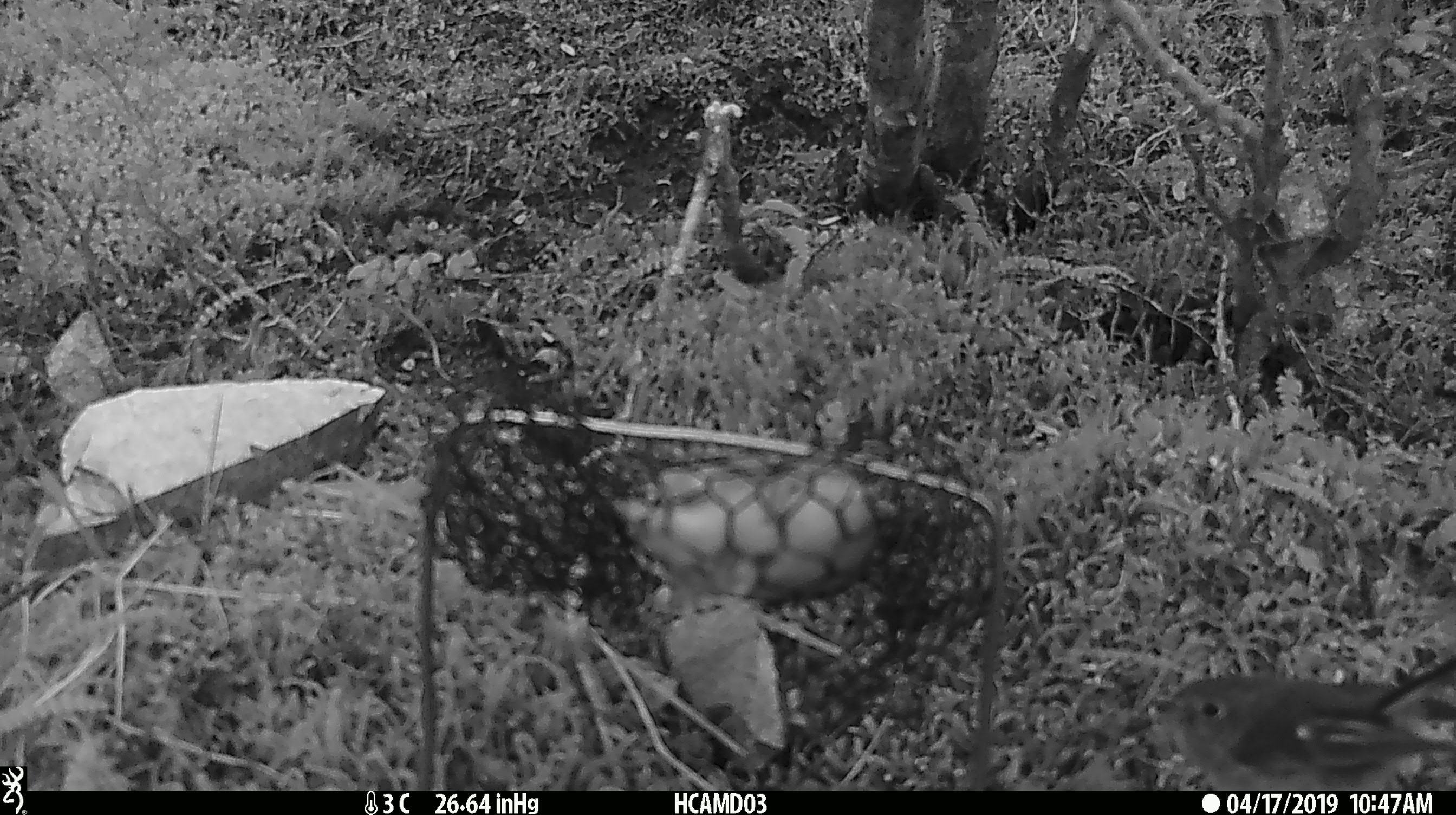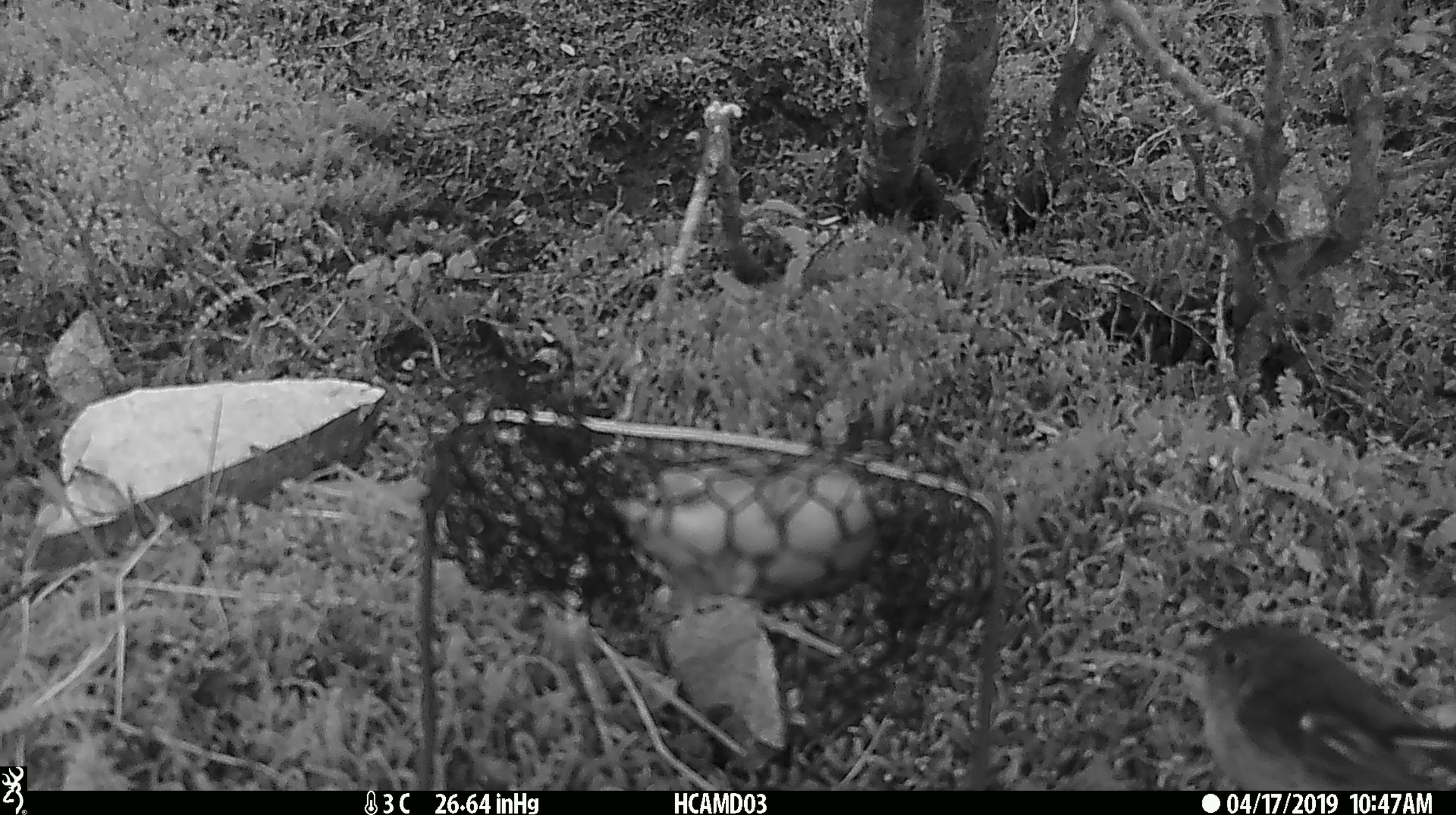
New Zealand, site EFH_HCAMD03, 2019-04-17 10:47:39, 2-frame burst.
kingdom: Animalia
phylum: Chordata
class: Aves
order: Passeriformes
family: Petroicidae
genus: Petroica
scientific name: Petroica macrocephala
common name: tomtit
Tomtit (Petroica macrocephala).